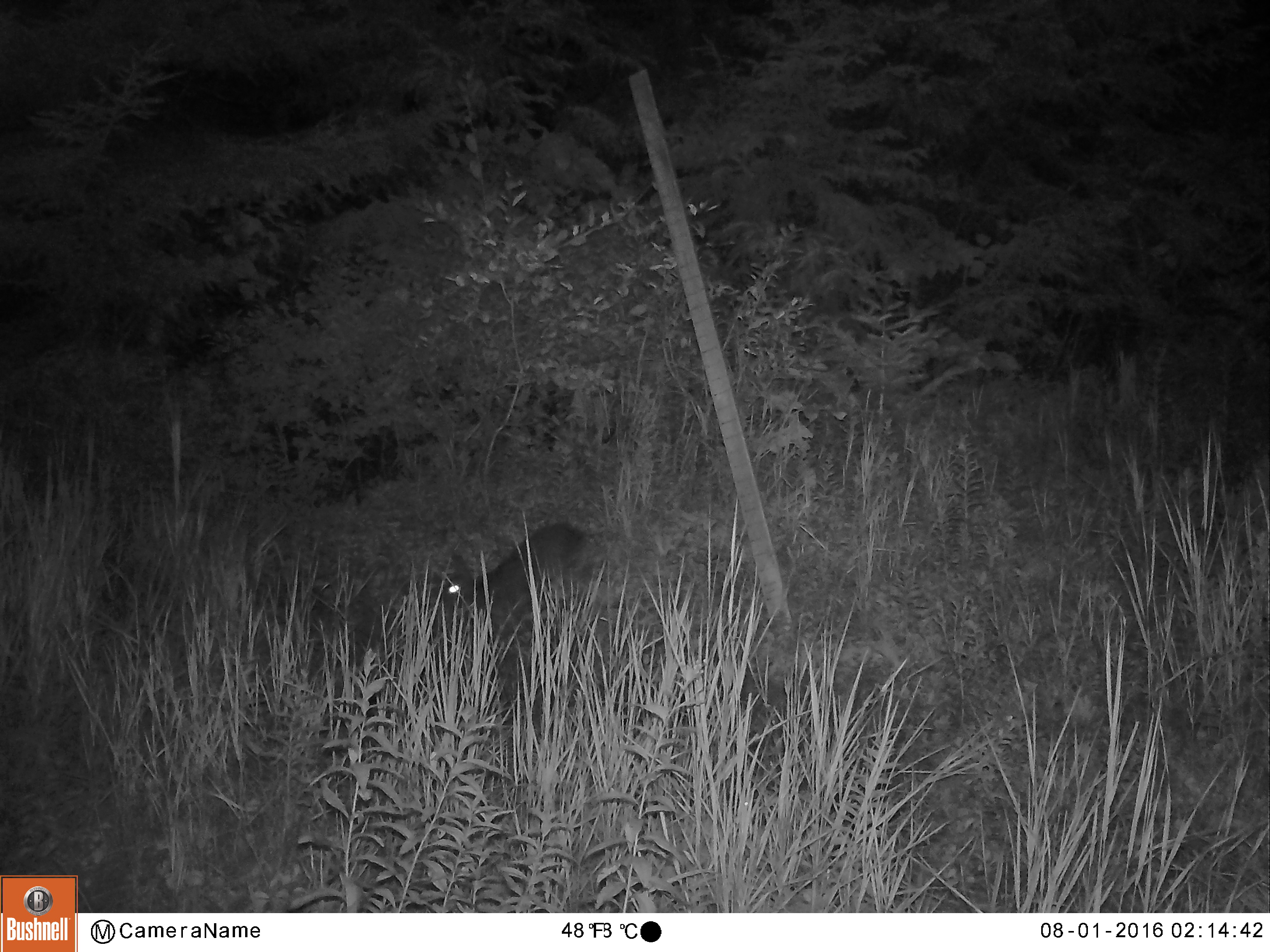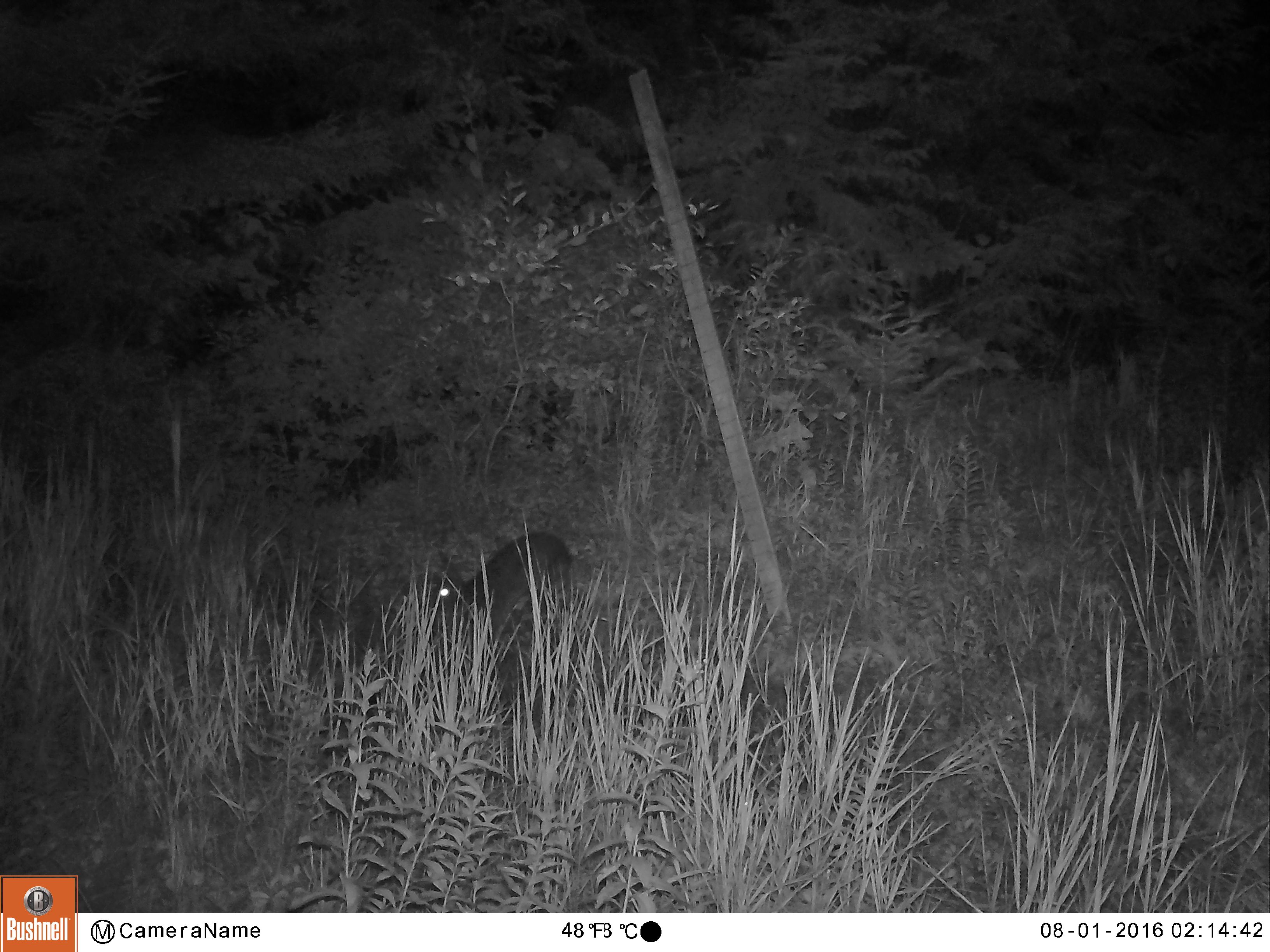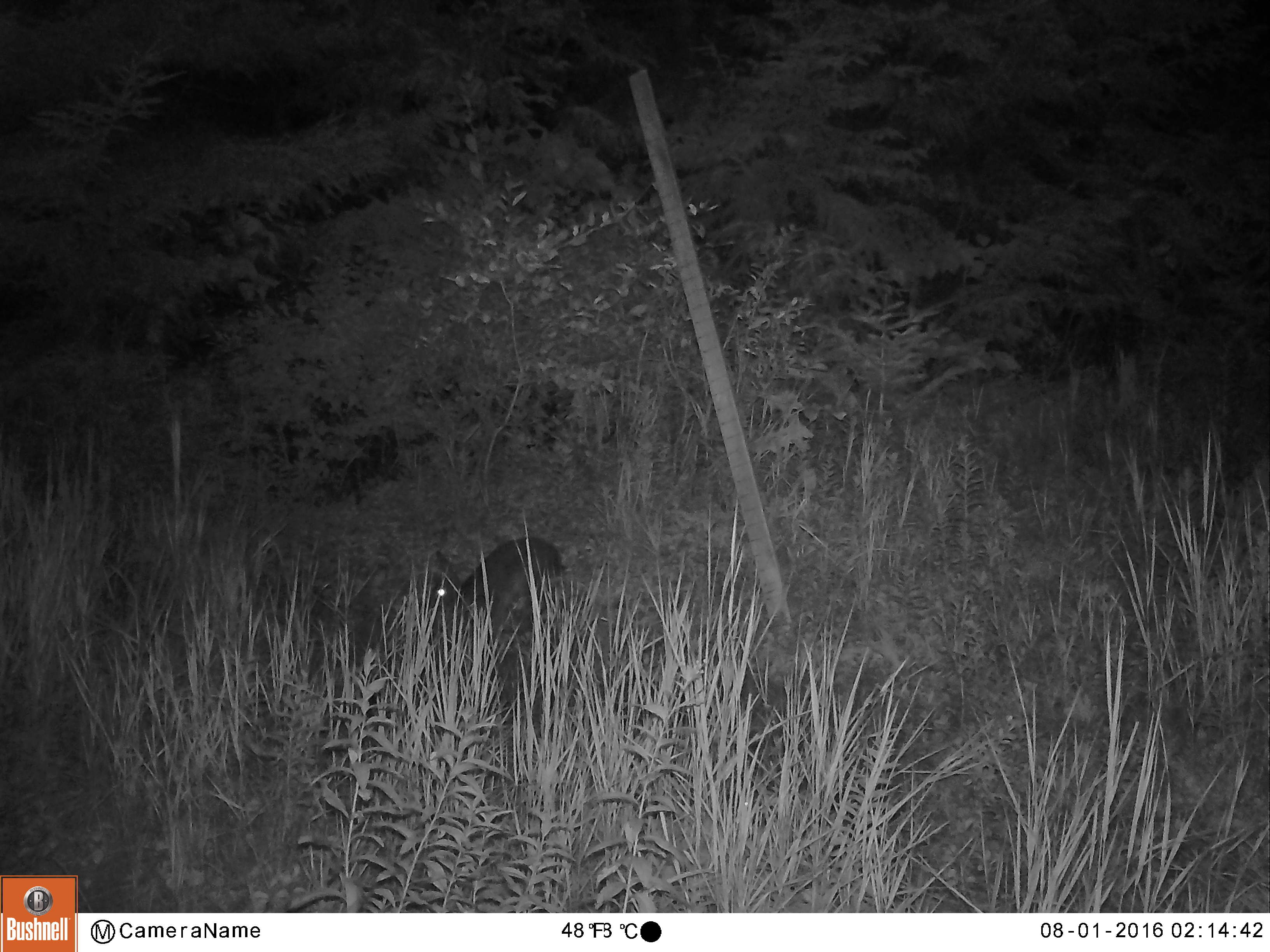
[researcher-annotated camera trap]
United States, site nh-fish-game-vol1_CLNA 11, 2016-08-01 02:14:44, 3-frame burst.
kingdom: Animalia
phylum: Chordata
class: Mammalia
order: Lagomorpha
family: Leporidae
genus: Lepus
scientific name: Lepus americanus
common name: snowshoe hare